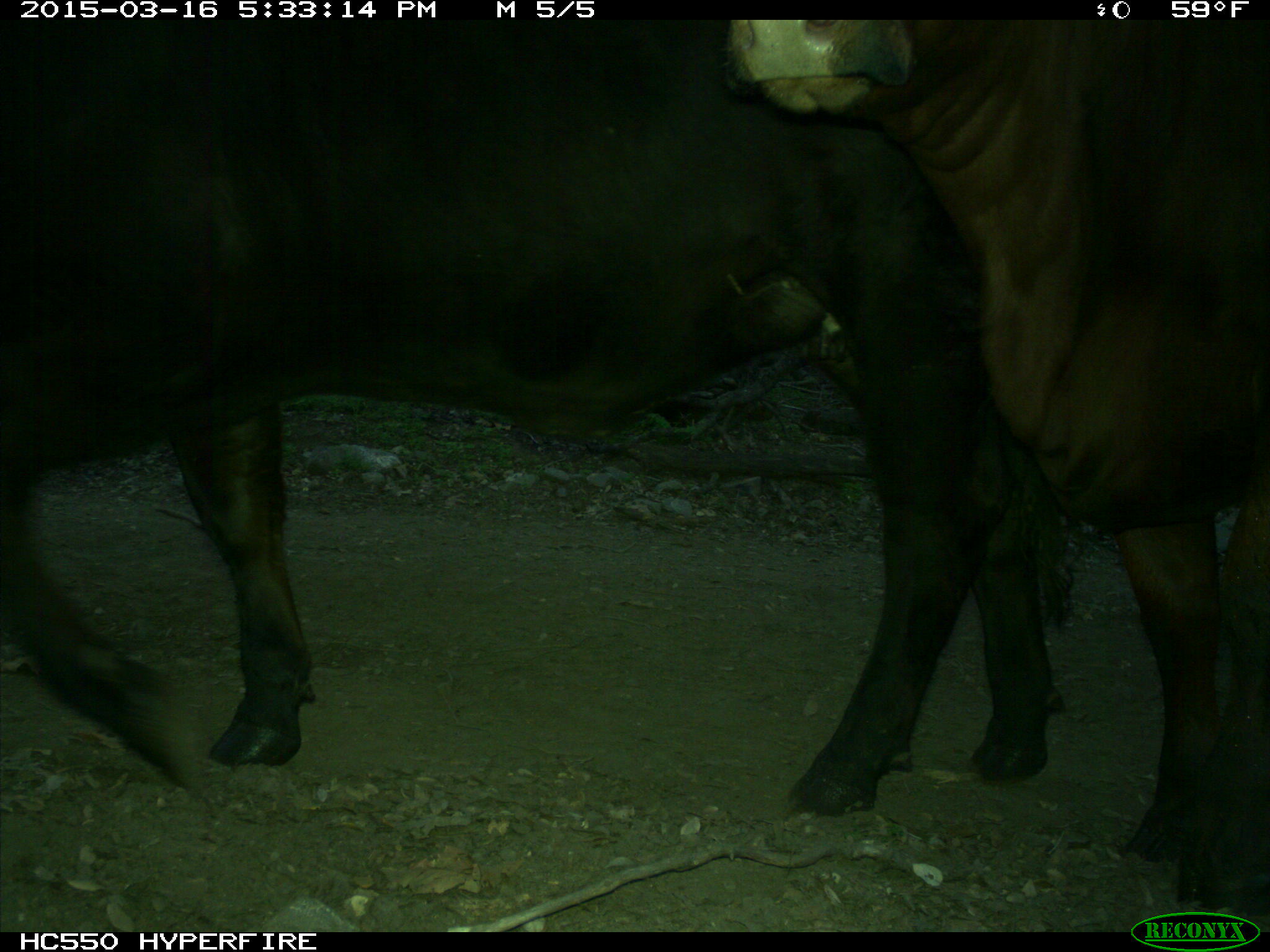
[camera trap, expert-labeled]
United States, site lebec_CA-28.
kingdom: Animalia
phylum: Chordata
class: Mammalia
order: Artiodactyla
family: Bovidae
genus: Bos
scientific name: Bos taurus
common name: domestic cow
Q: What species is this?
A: Bos taurus (domestic cow).